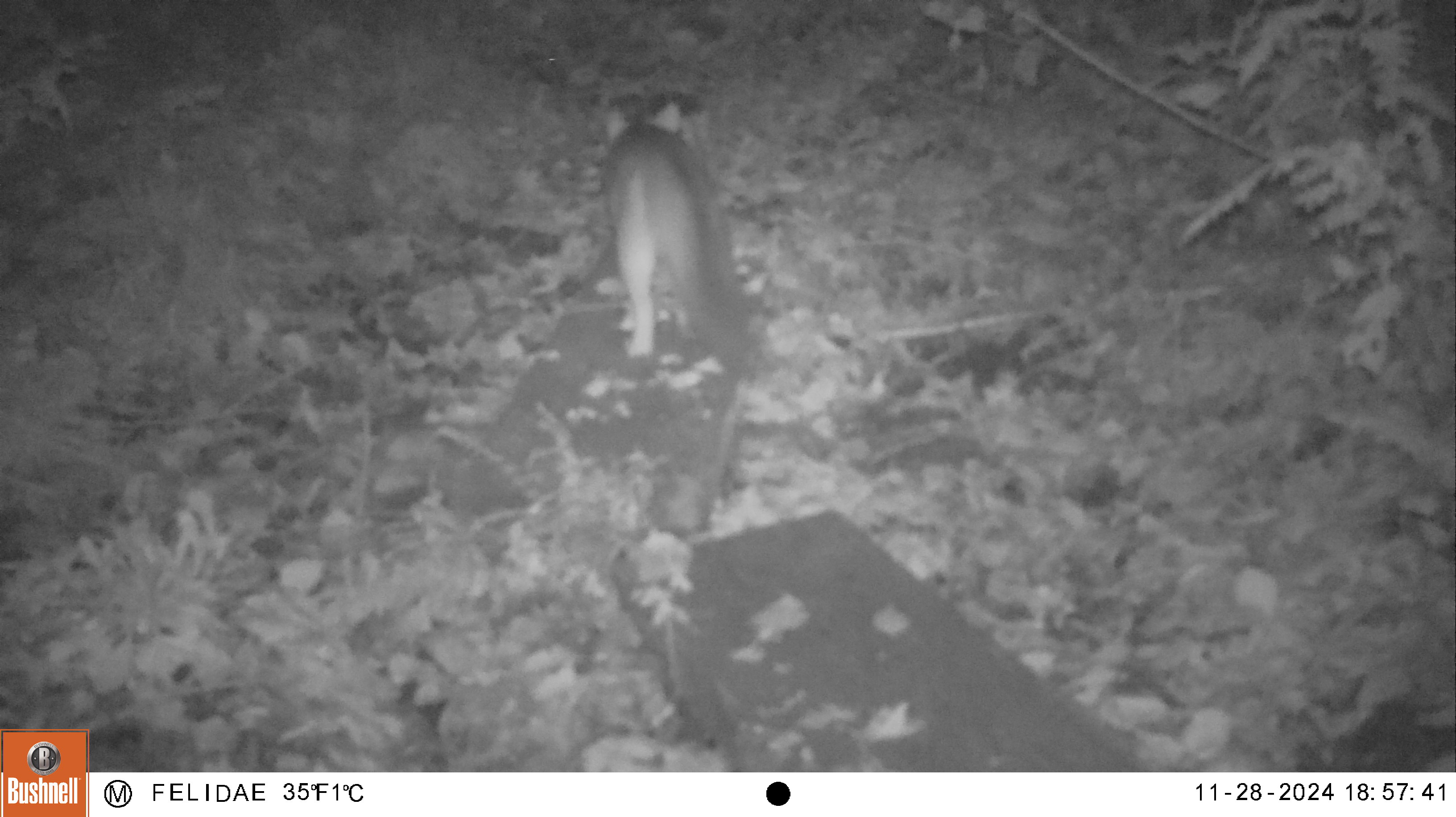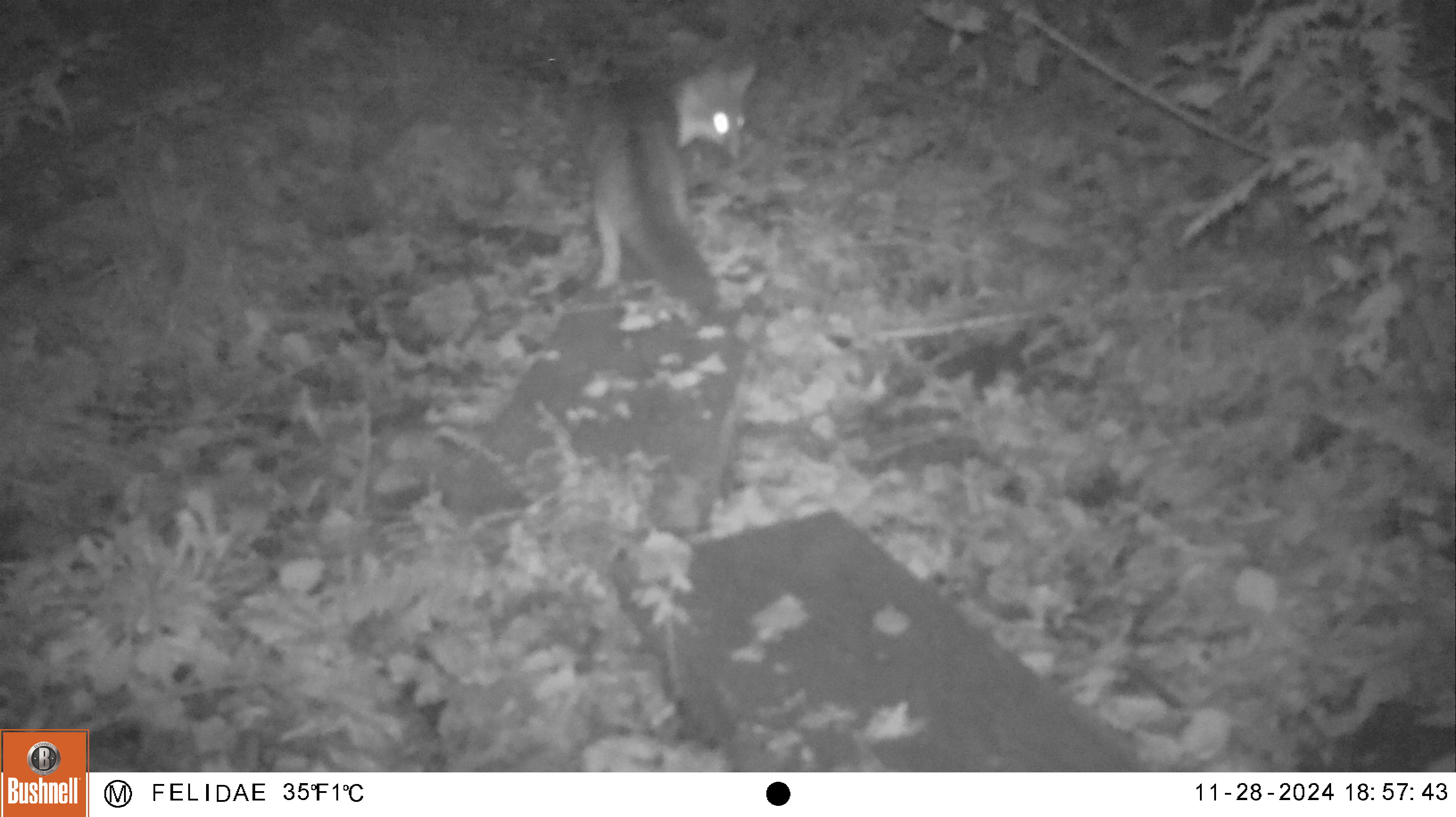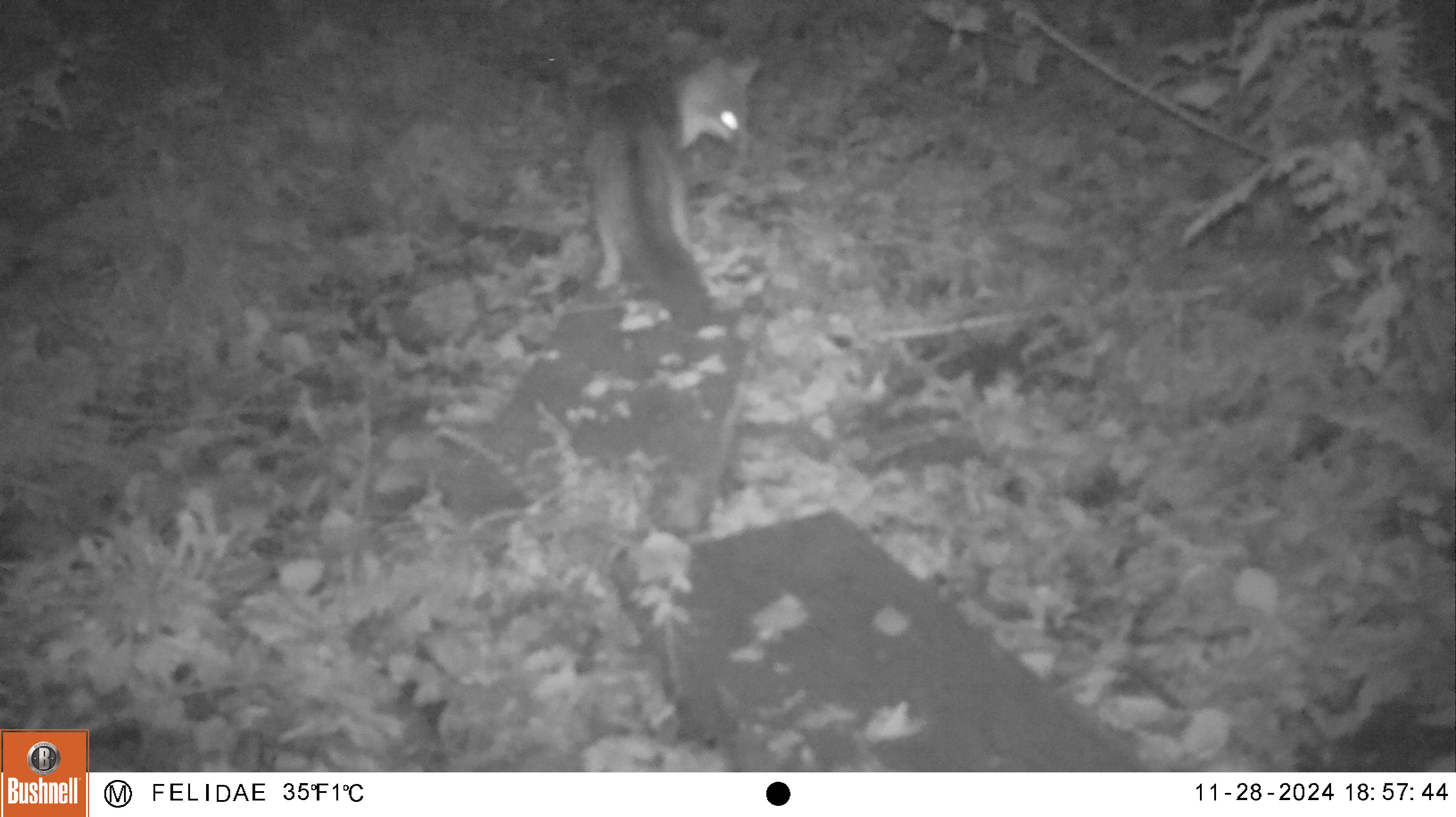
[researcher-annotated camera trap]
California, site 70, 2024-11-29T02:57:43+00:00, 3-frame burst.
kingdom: Animalia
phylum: Chordata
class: Mammalia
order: Carnivora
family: Canidae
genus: Urocyon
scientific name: Urocyon cinereoargenteus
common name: gray fox